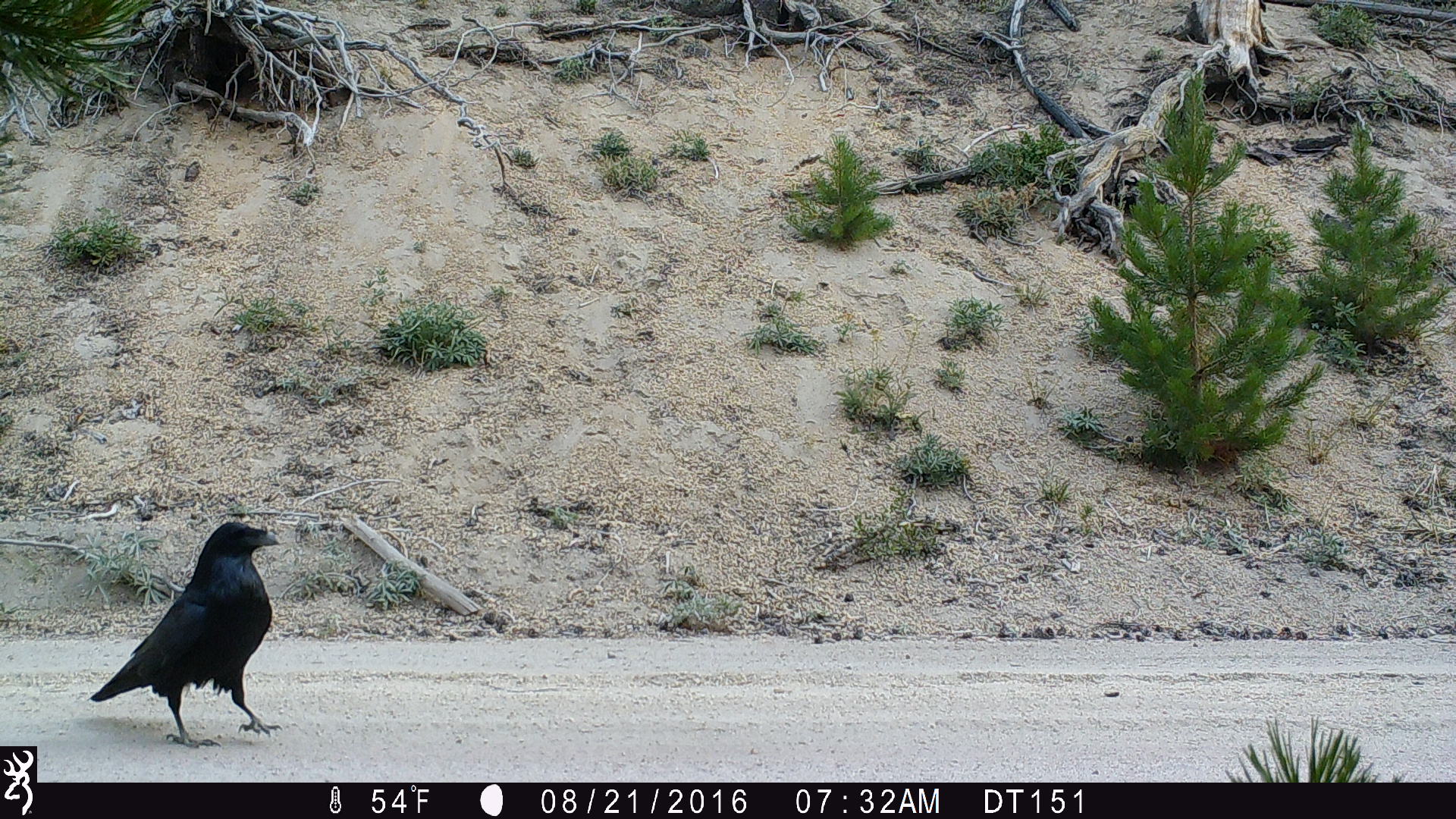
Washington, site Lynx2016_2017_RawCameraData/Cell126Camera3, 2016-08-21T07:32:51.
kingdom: Animalia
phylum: Chordata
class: Aves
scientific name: Aves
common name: birds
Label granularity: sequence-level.